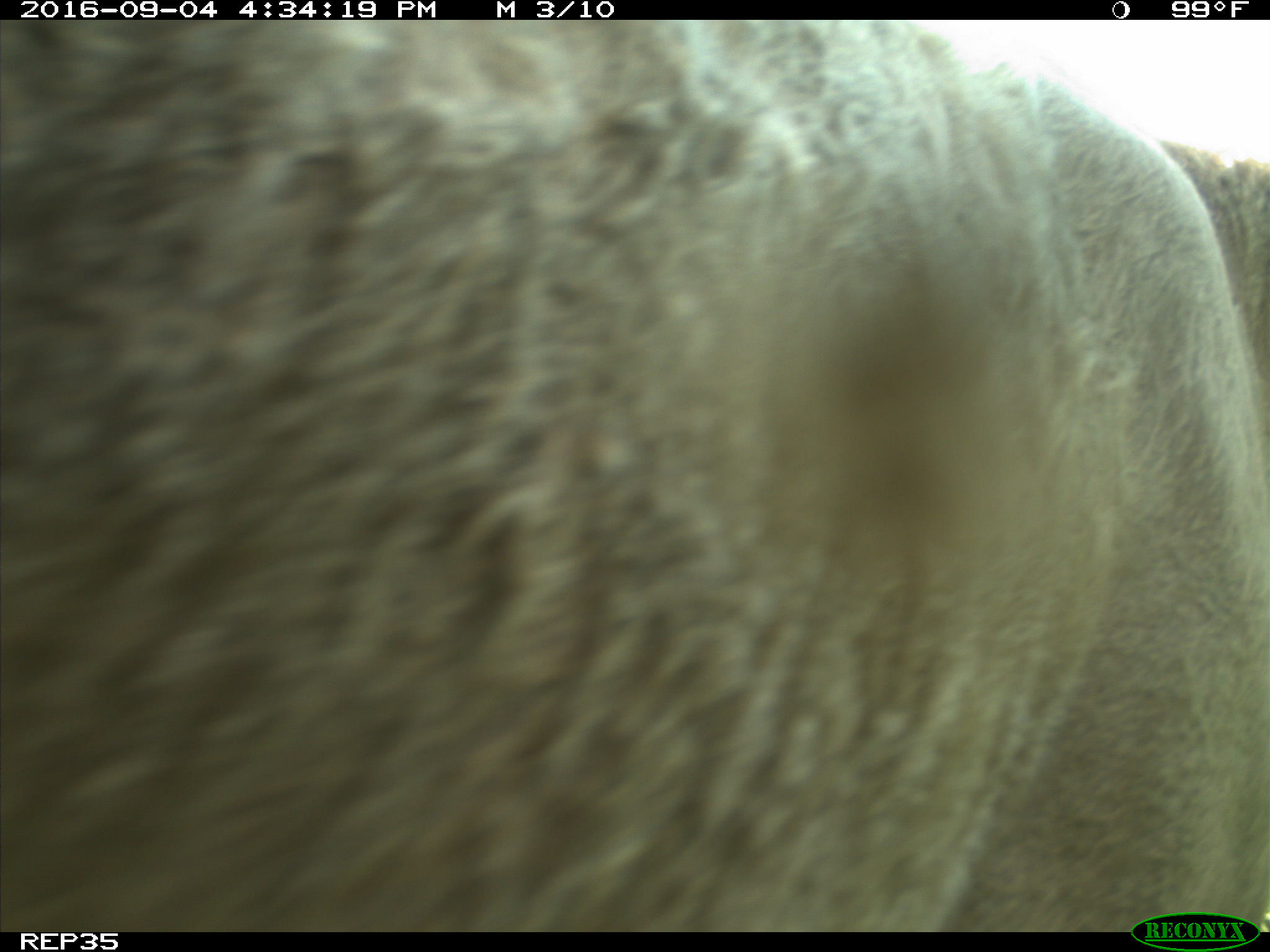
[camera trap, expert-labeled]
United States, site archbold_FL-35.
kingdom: Animalia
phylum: Chordata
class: Mammalia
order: Artiodactyla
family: Bovidae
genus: Bos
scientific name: Bos taurus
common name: domestic cow